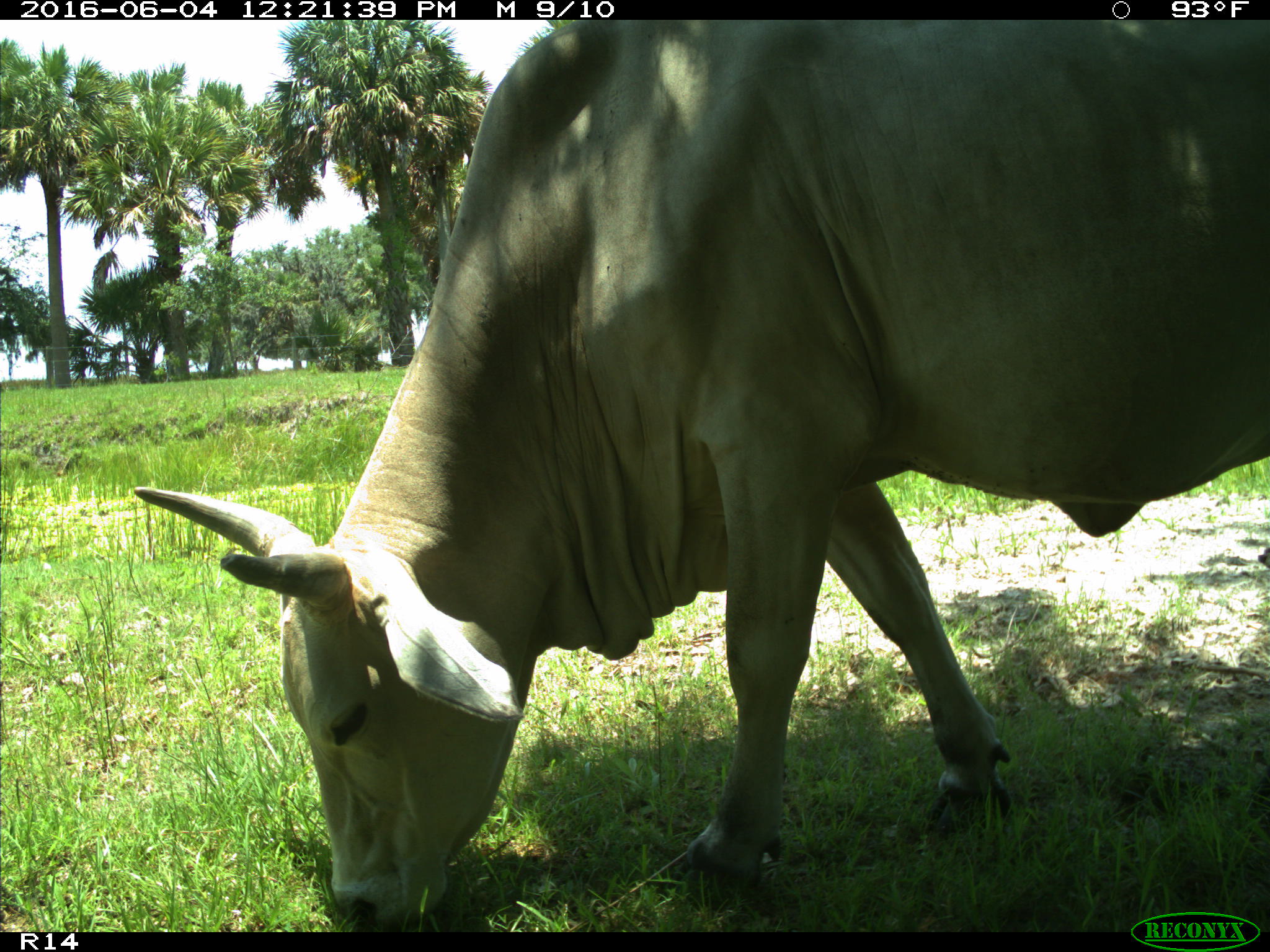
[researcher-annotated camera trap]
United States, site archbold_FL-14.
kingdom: Animalia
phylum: Chordata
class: Mammalia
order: Artiodactyla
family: Bovidae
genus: Bos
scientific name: Bos taurus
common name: domestic cow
Bos taurus (domestic cow).